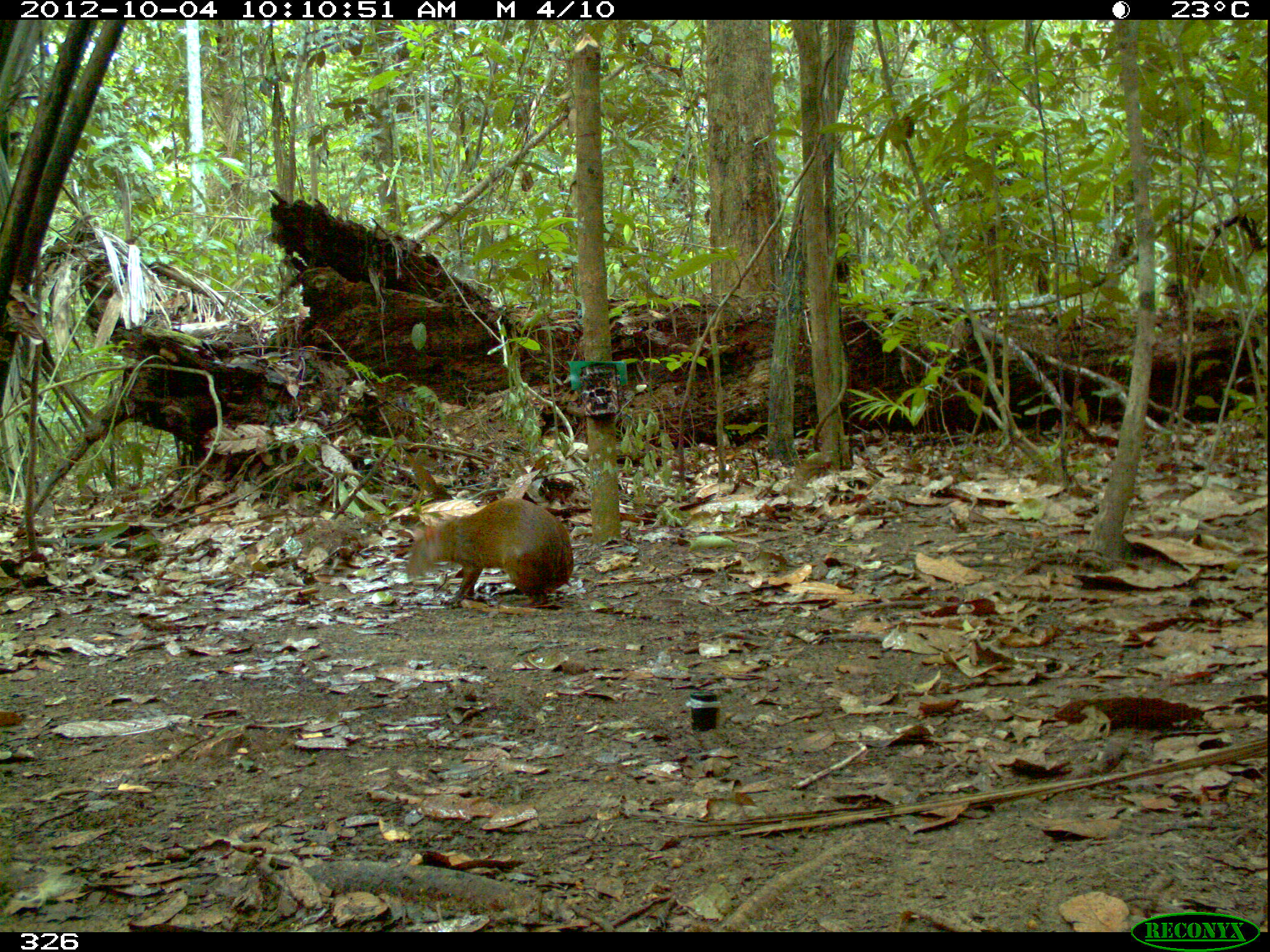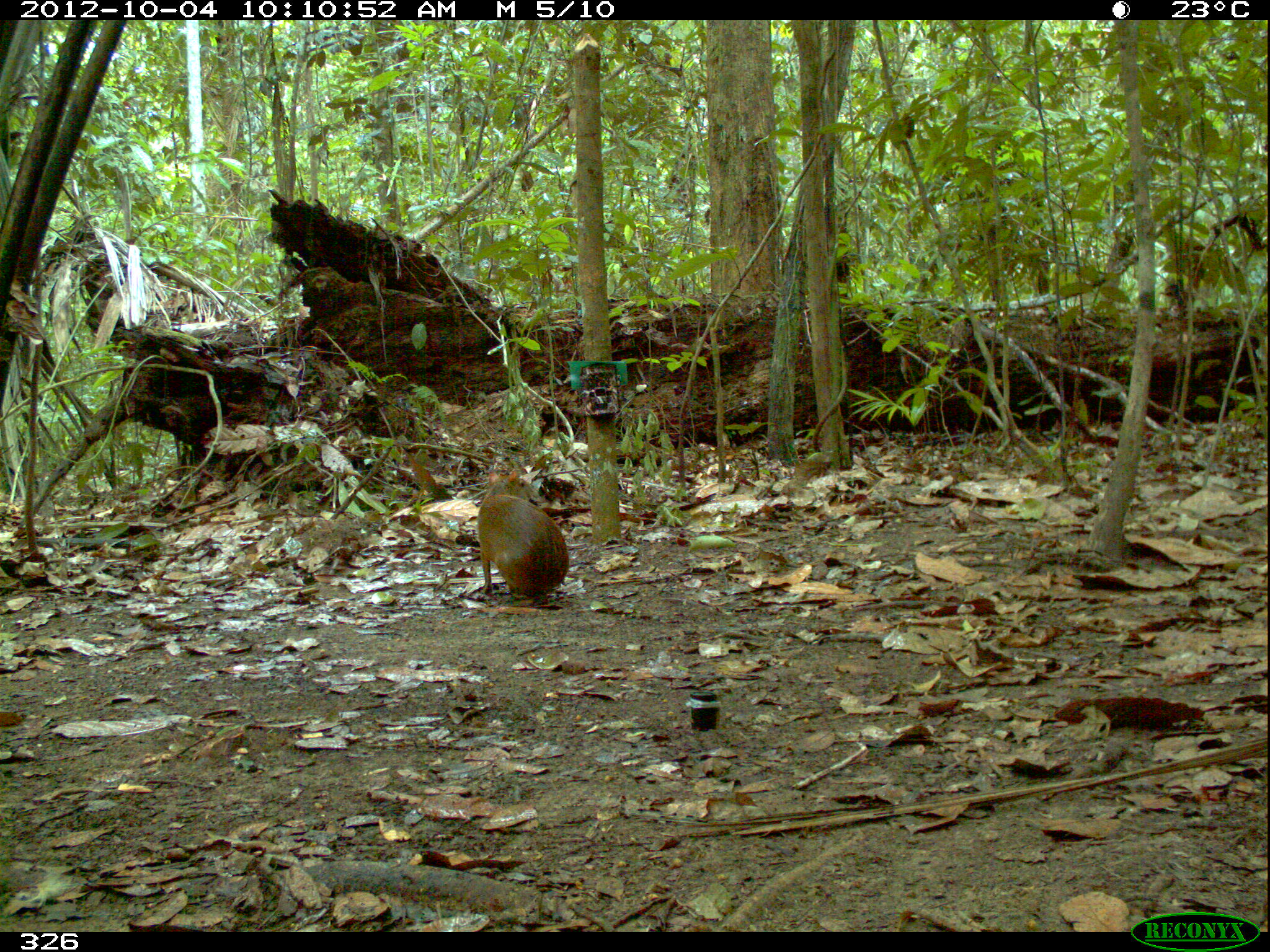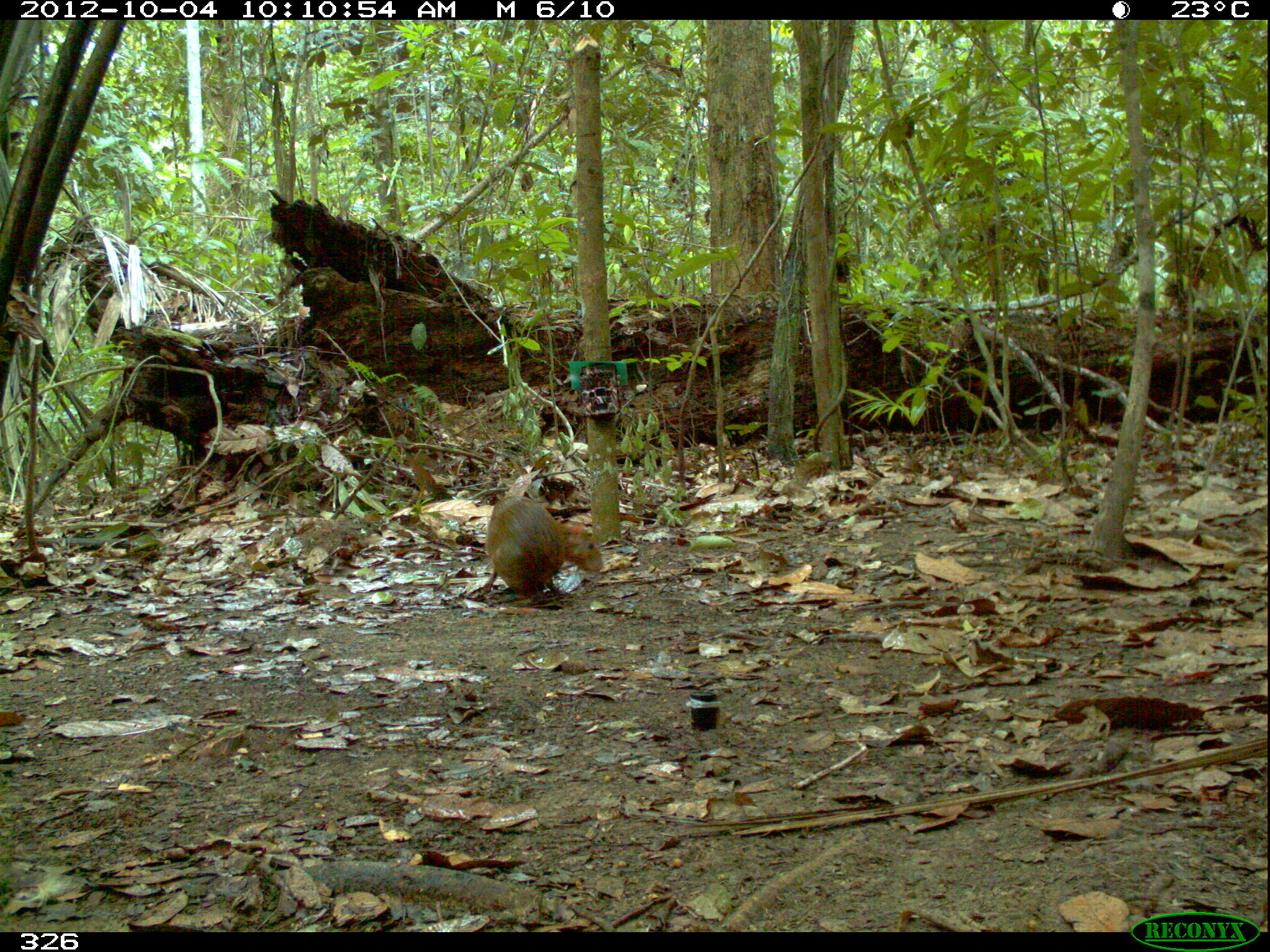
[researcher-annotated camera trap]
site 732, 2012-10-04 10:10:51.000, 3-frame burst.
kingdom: Animalia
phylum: Chordata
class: Mammalia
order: Rodentia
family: Dasyproctidae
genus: Dasyprocta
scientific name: Dasyprocta punctata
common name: central american agouti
Dasyprocta punctata (central american agouti).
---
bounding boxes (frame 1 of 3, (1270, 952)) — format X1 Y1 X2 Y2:
dasyprocta punctata: 405 498 574 606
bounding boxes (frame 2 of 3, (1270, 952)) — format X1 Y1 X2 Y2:
dasyprocta punctata: 476 468 569 598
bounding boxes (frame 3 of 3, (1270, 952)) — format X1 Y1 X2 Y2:
dasyprocta punctata: 482 494 603 597